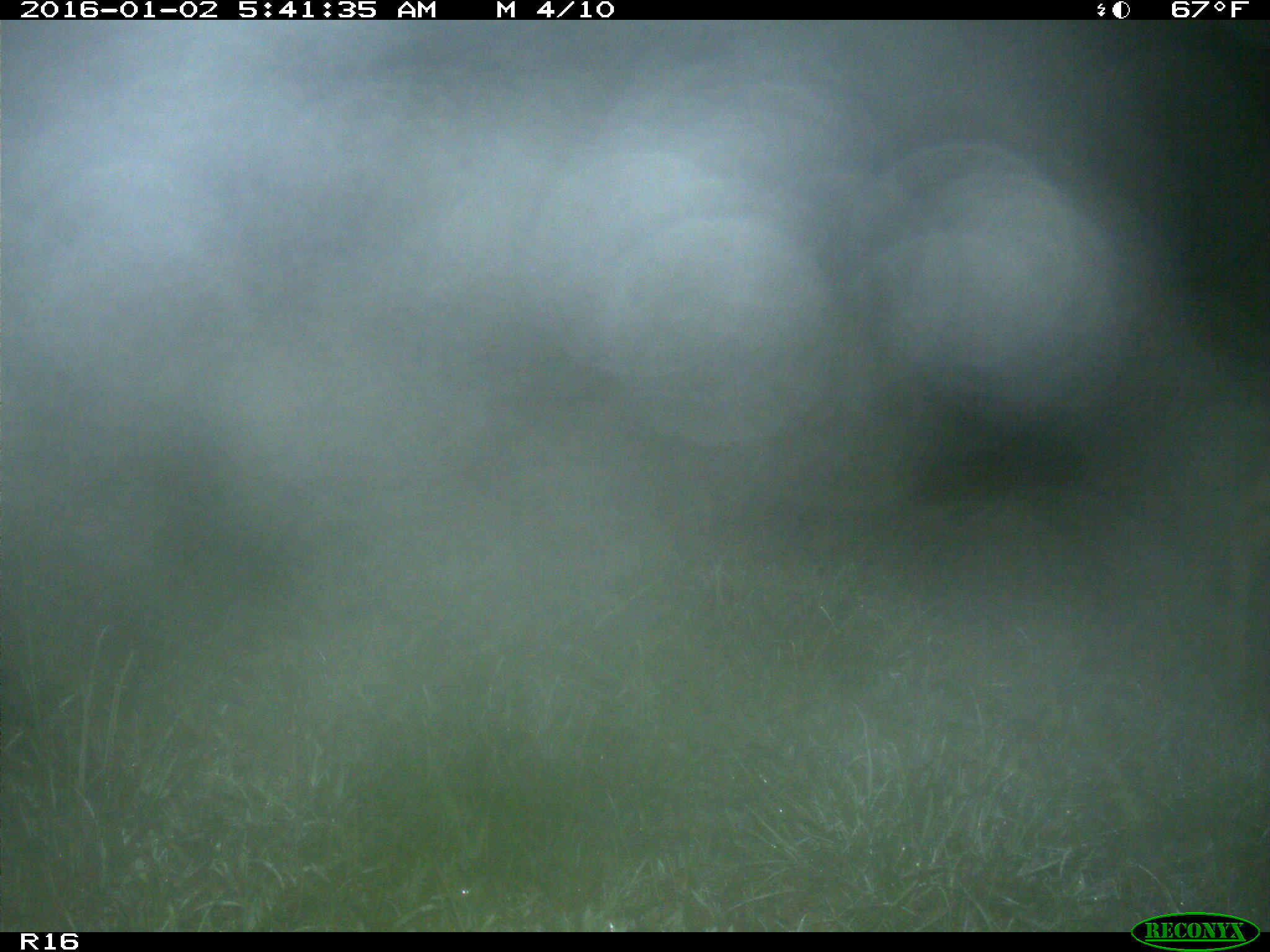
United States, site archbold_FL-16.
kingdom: Animalia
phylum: Chordata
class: Mammalia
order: Artiodactyla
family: Cervidae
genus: Odocoileus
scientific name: Odocoileus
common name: deer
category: unidentified deer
Unidentified deer (deer) (Odocoileus).